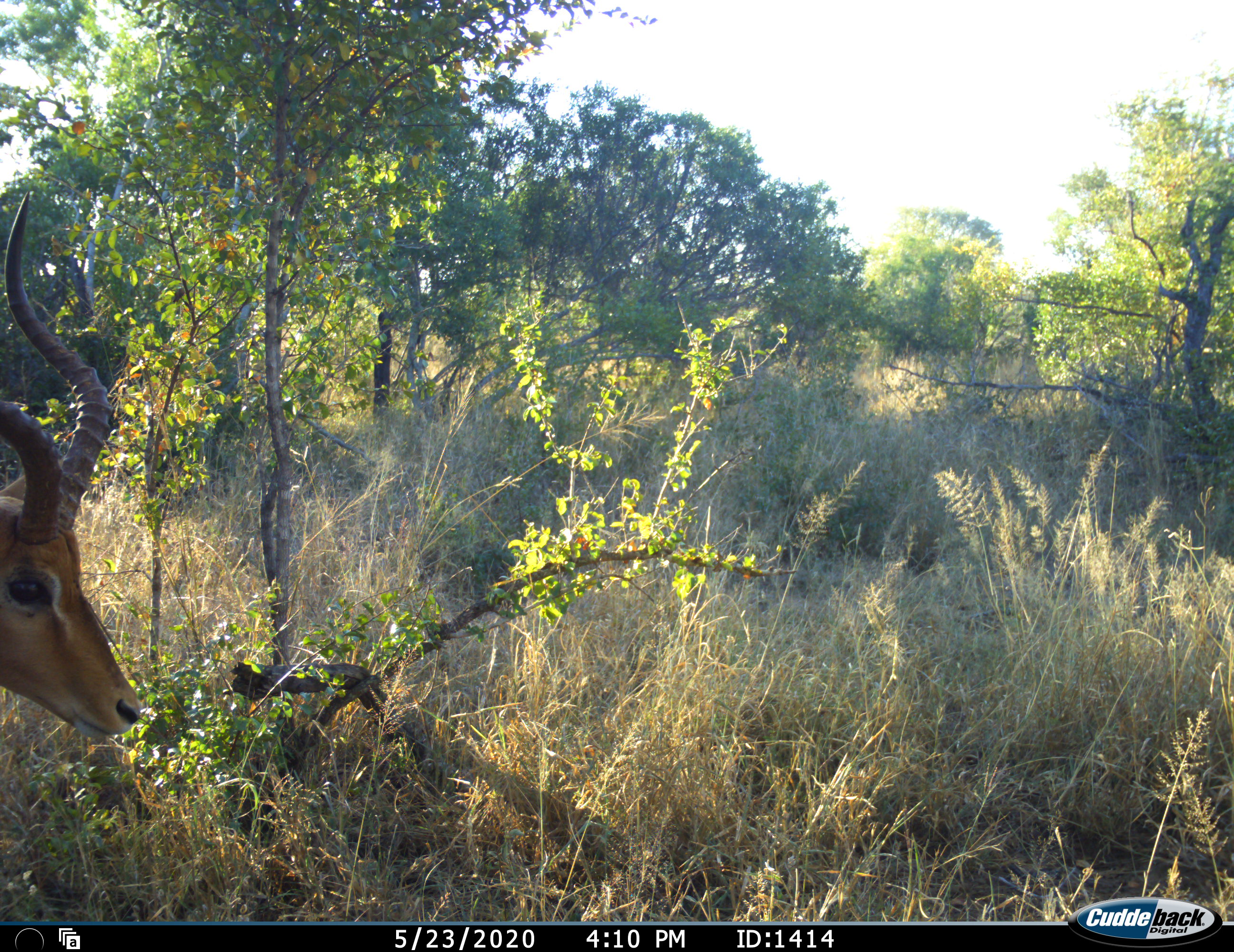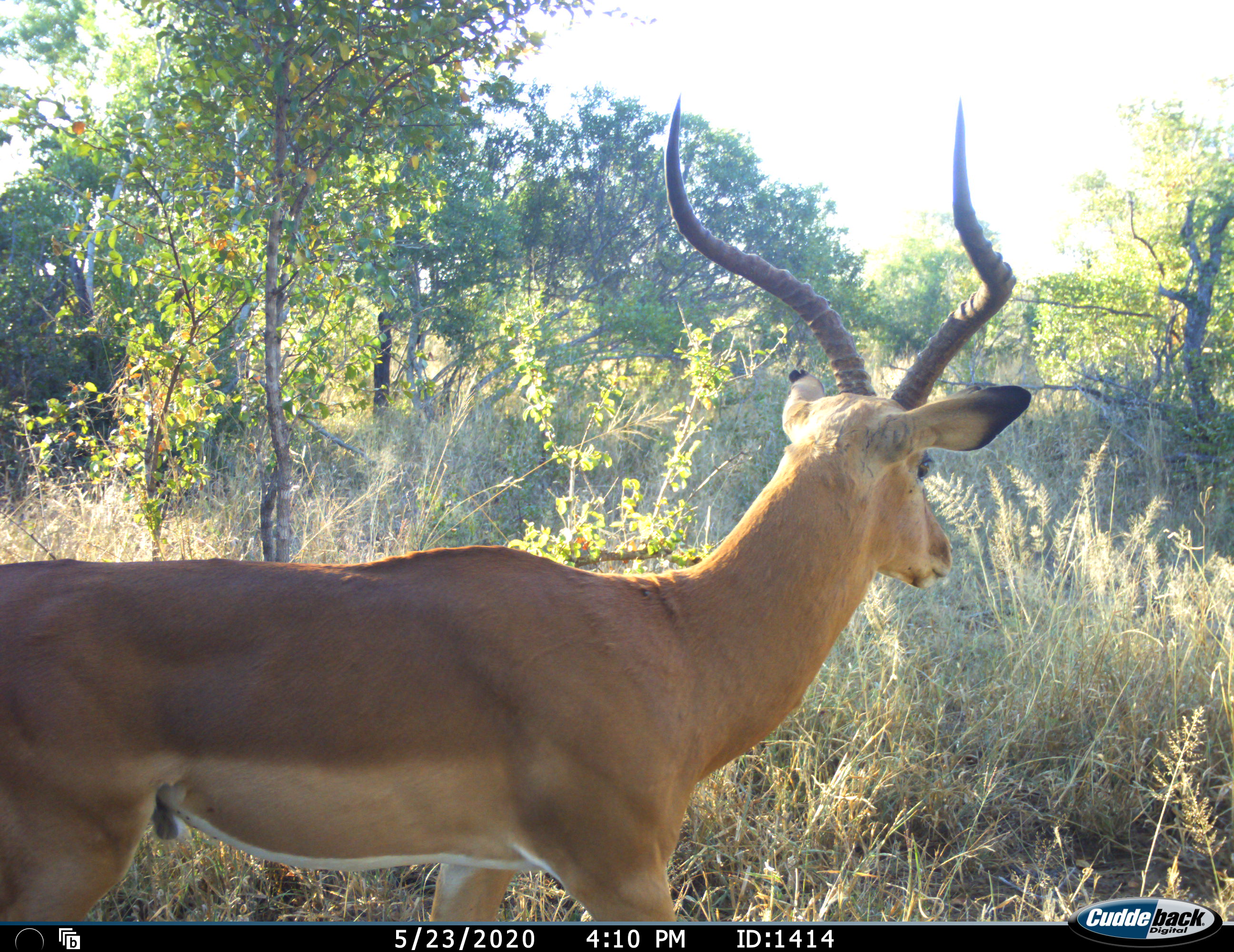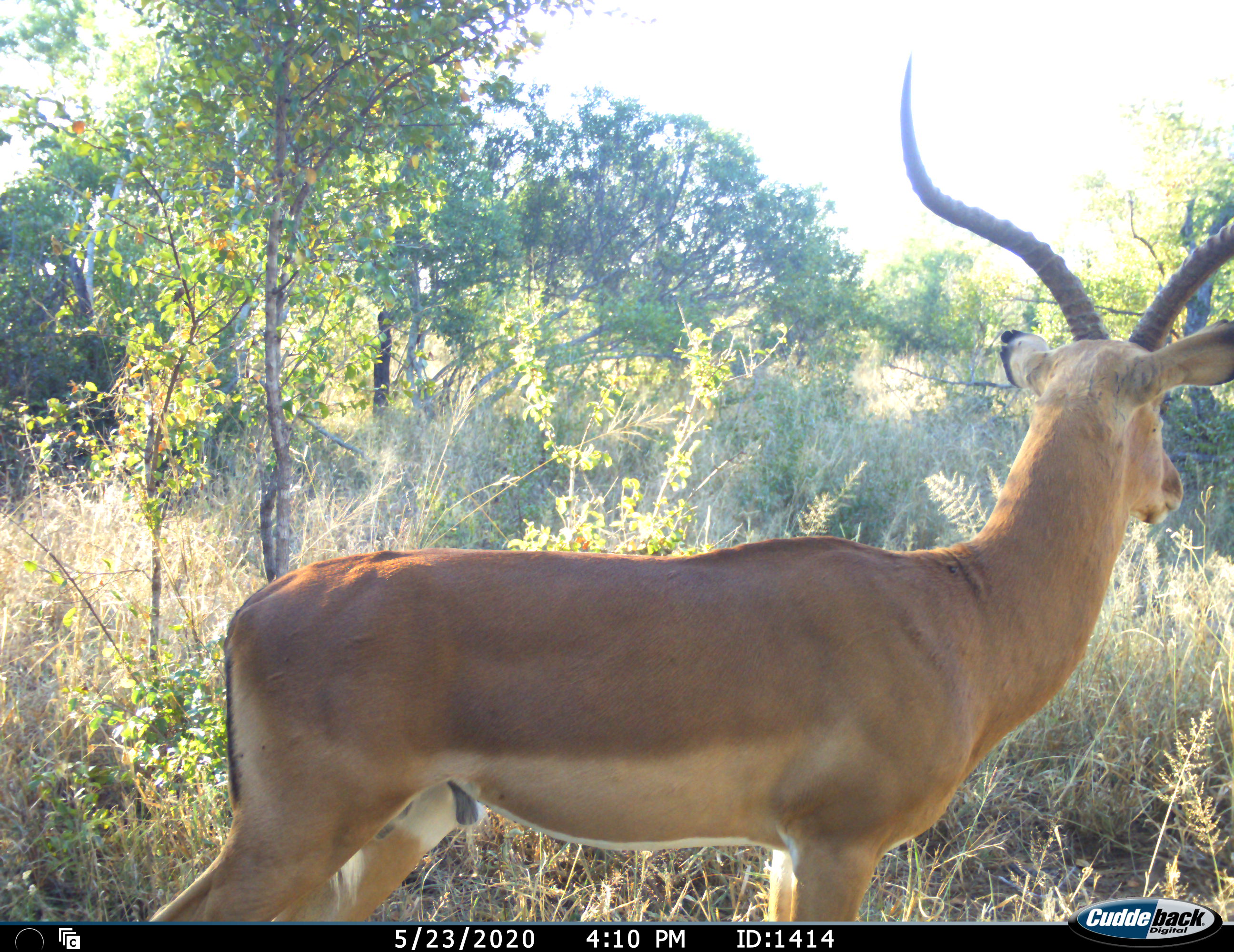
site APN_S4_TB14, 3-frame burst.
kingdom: Animalia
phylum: Chordata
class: Mammalia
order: Artiodactyla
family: Bovidae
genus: Aepyceros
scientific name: Aepyceros melampus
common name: impala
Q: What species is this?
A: Impala (Aepyceros melampus).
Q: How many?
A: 1.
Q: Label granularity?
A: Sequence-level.